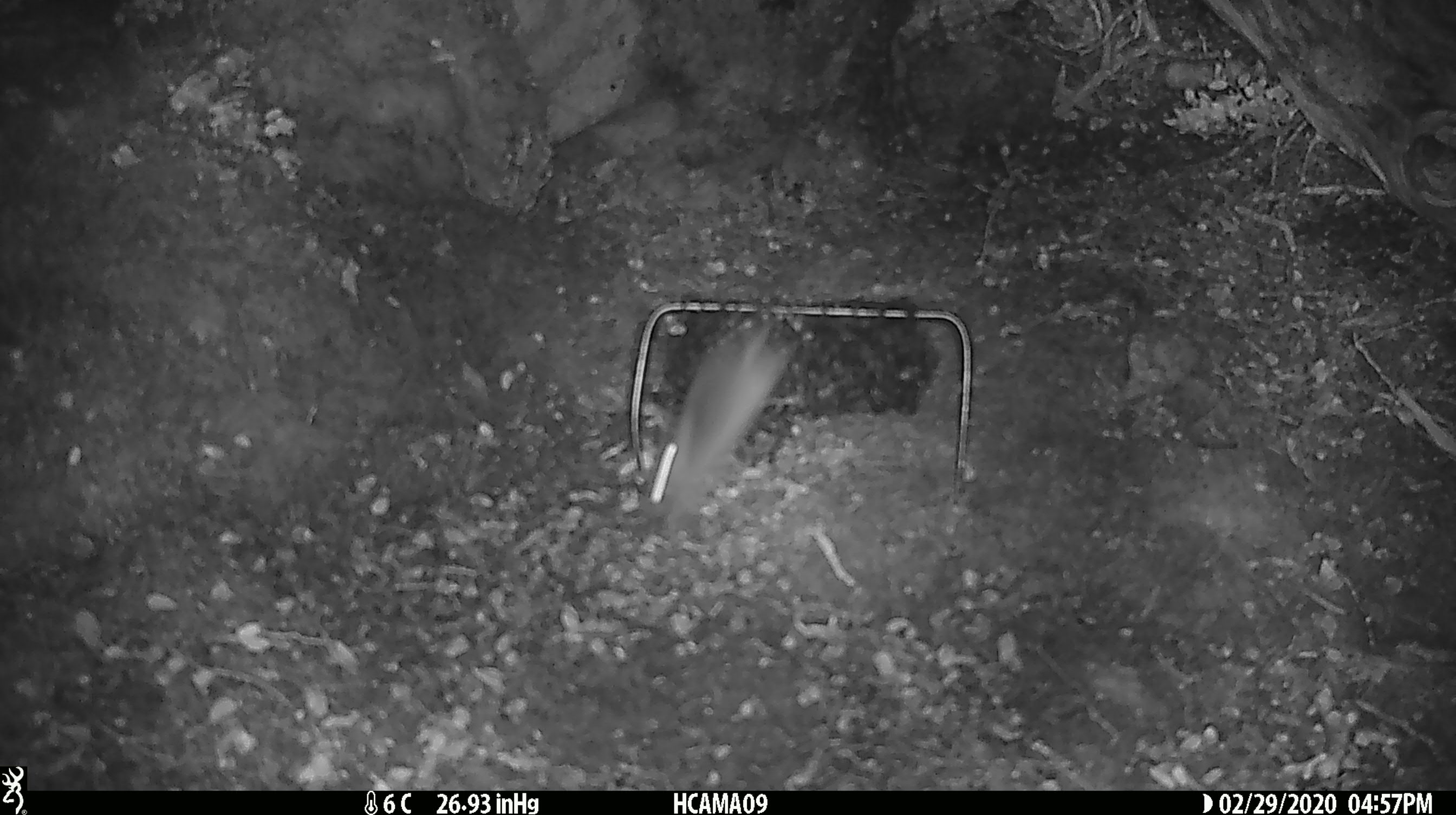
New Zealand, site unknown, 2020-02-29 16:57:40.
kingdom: Animalia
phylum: Chordata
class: Mammalia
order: Rodentia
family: Muridae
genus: Mus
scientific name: Mus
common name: mouse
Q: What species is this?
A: Mouse (Mus).